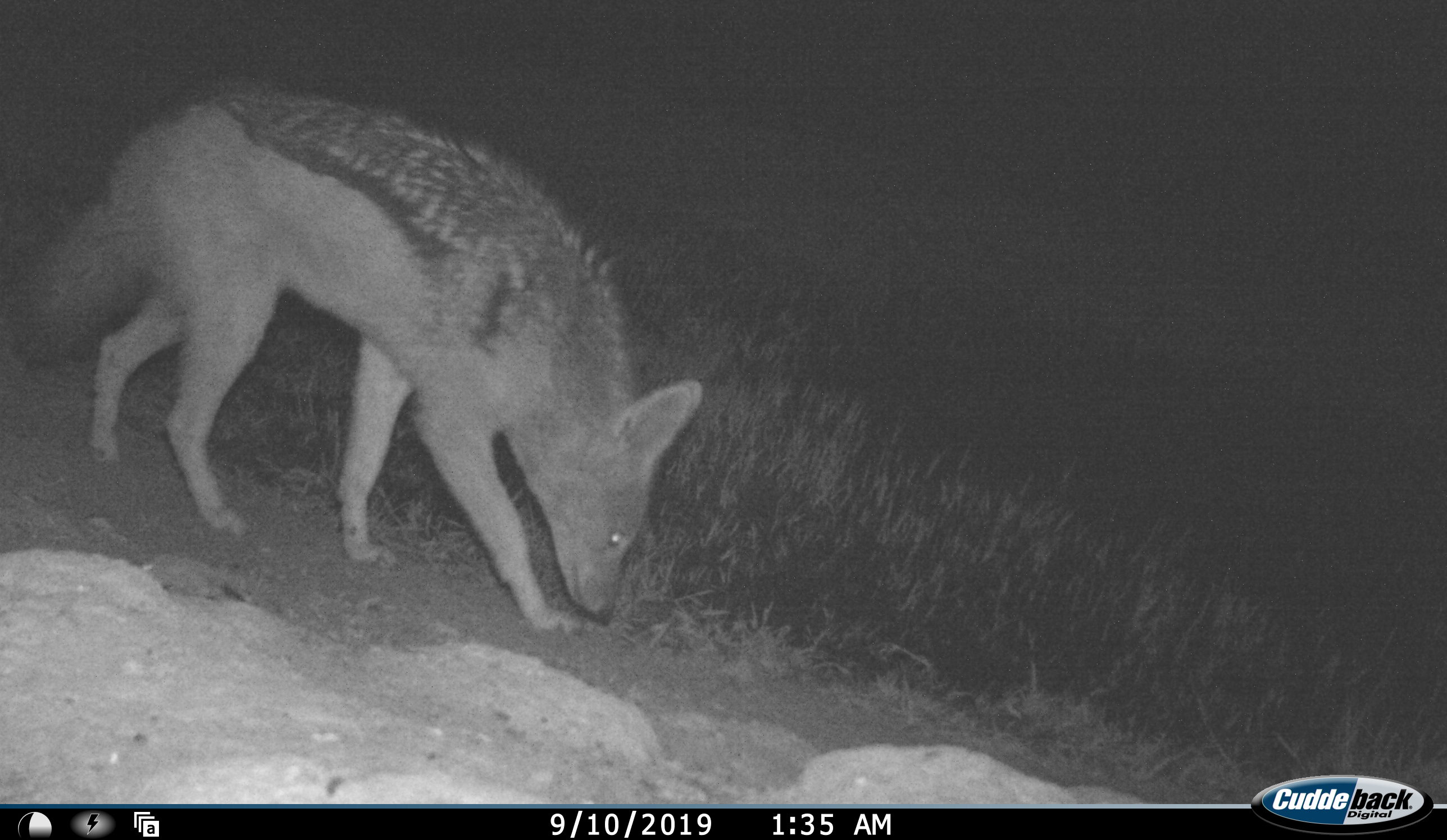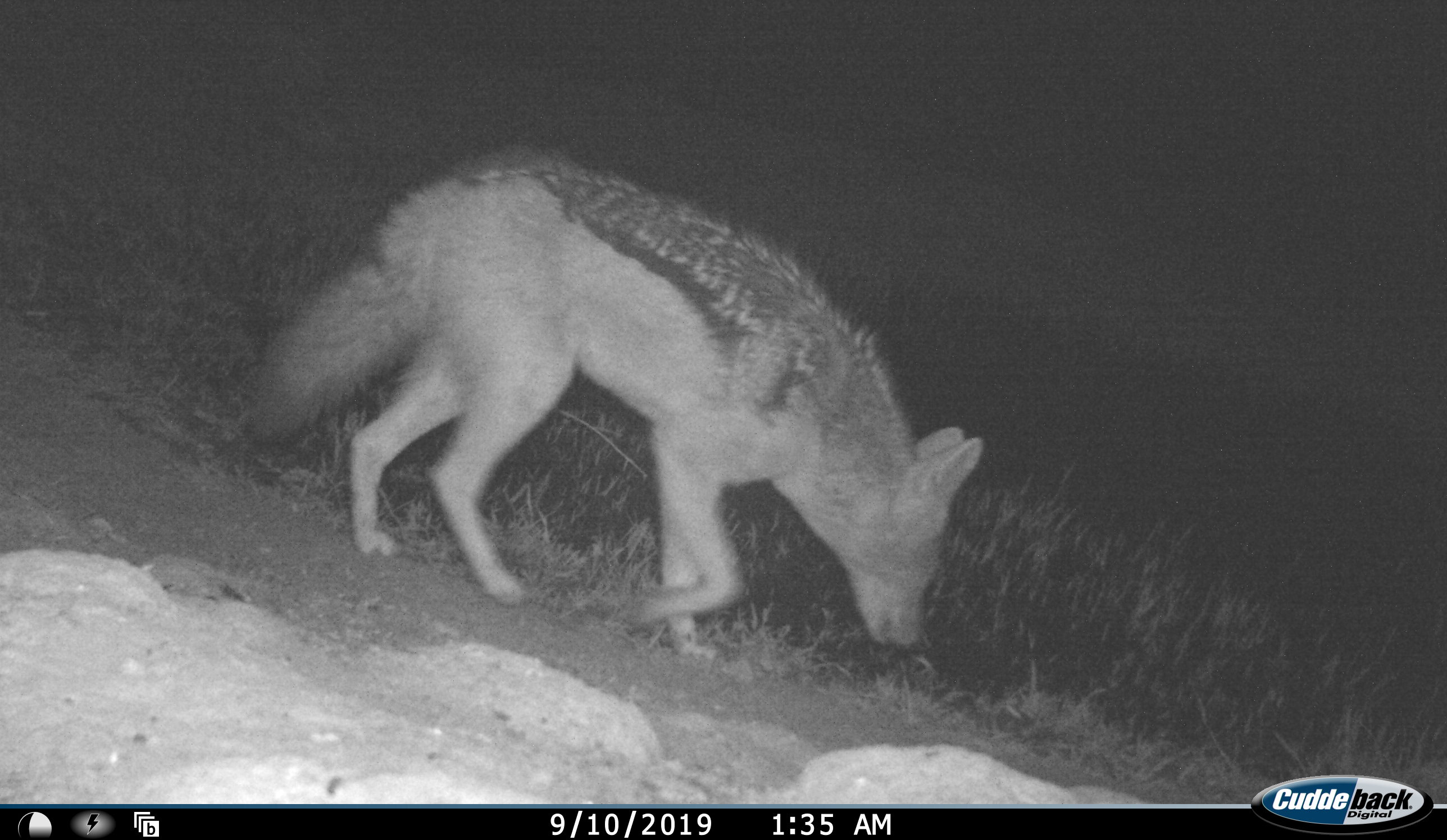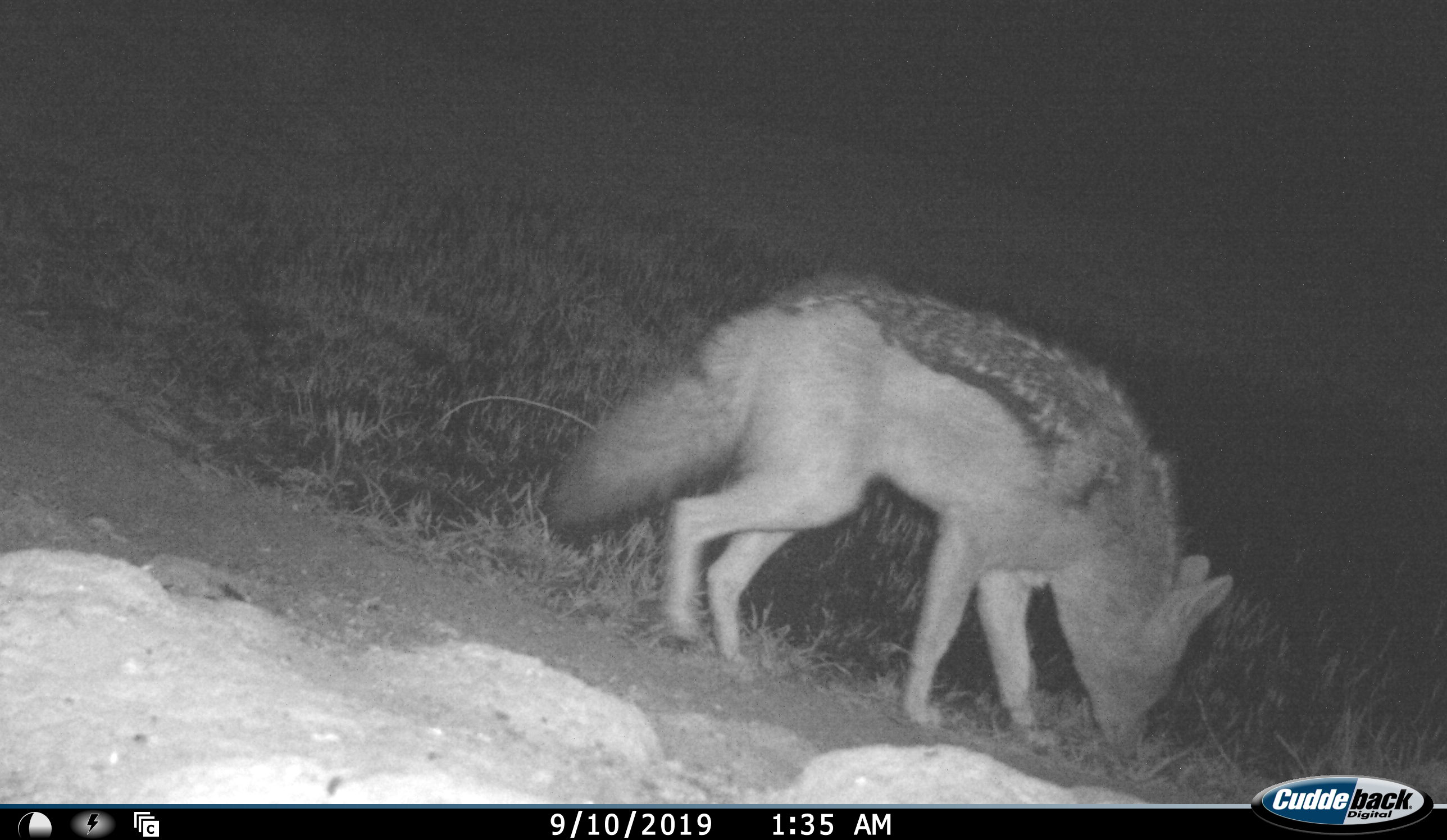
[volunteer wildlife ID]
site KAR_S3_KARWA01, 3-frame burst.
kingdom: Animalia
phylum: Chordata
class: Mammalia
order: Carnivora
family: Canidae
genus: Lupulella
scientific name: Lupulella mesomelas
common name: black-backed jackal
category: jackalblackbacked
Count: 1.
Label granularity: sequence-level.